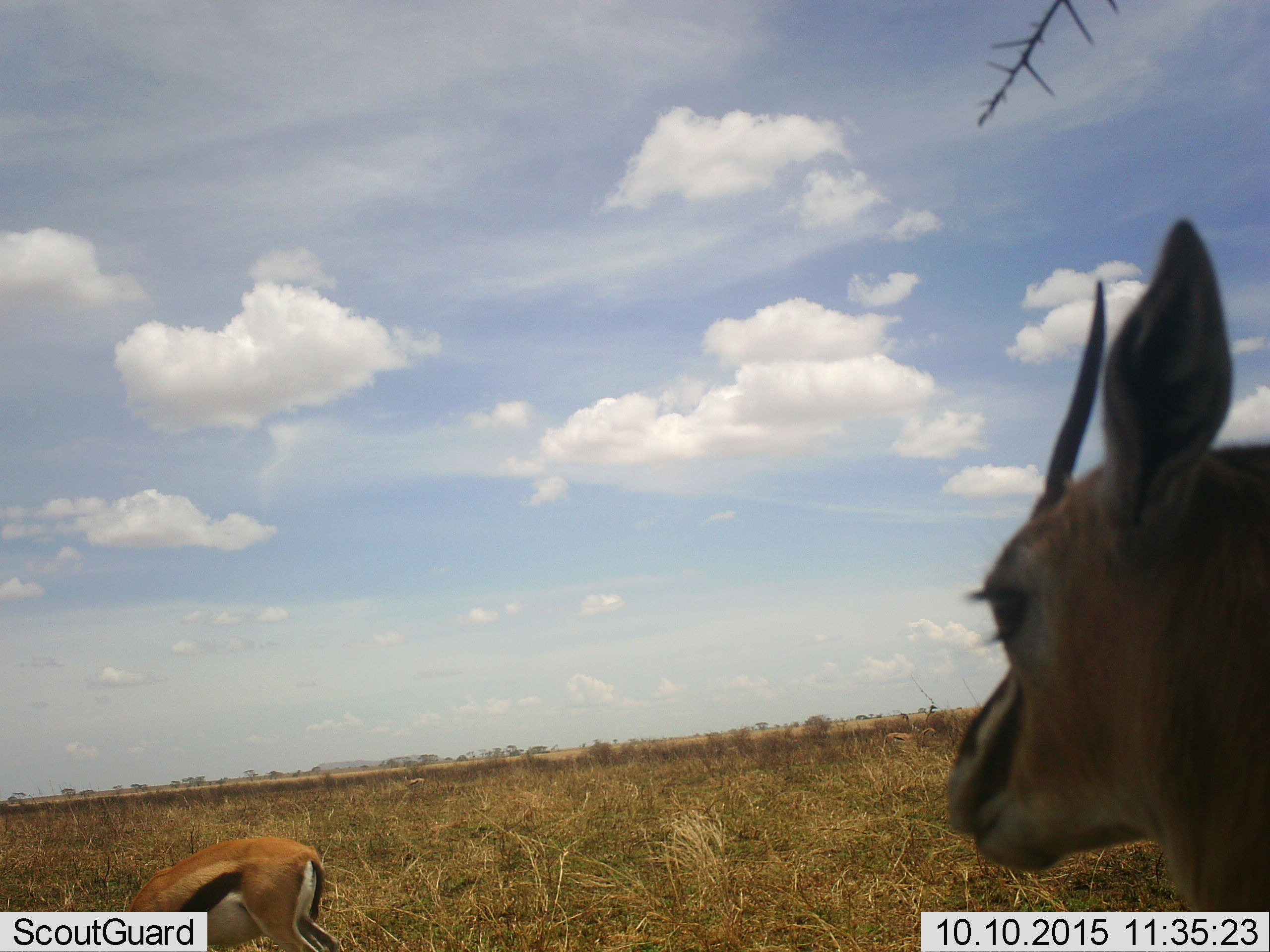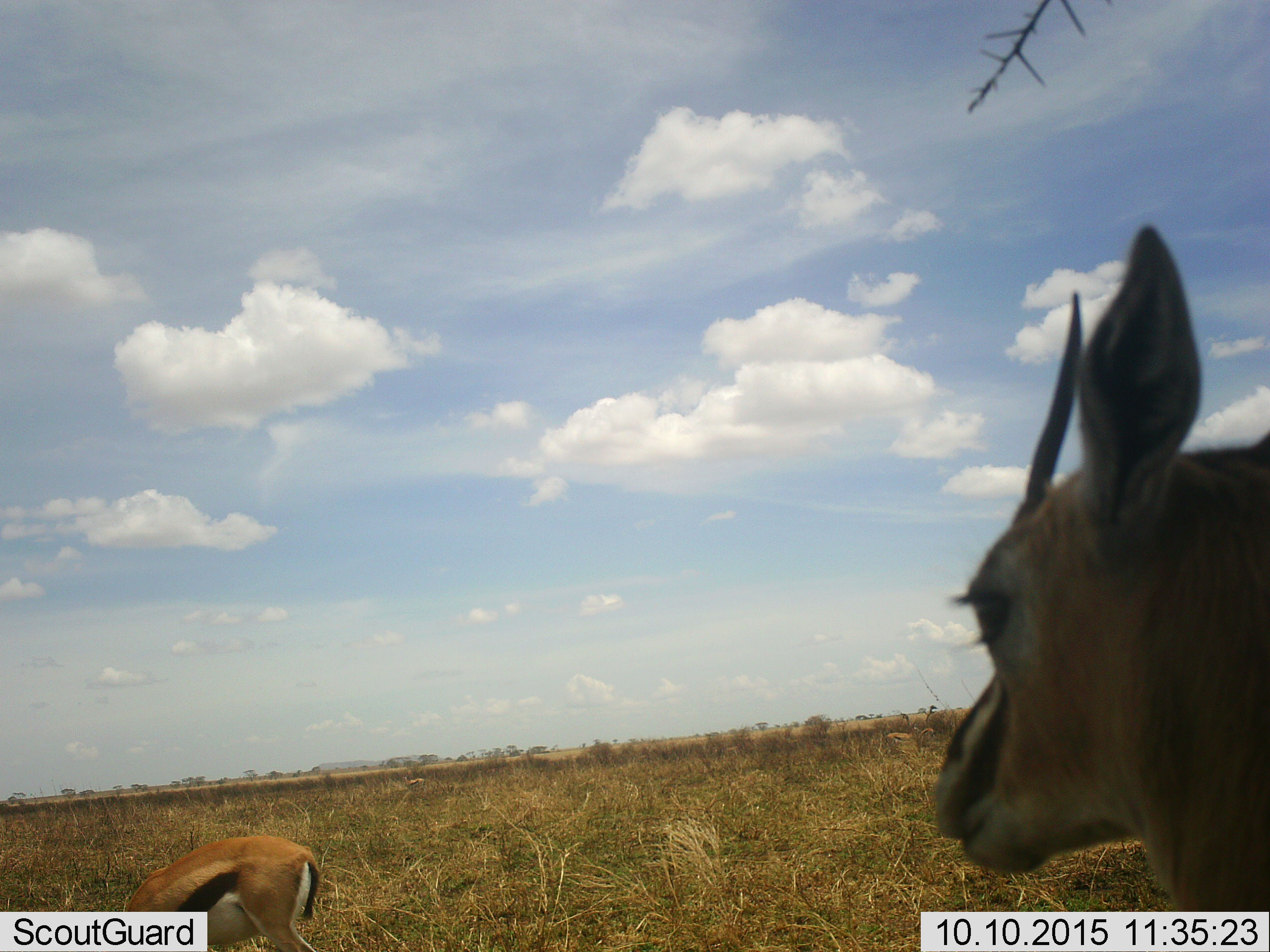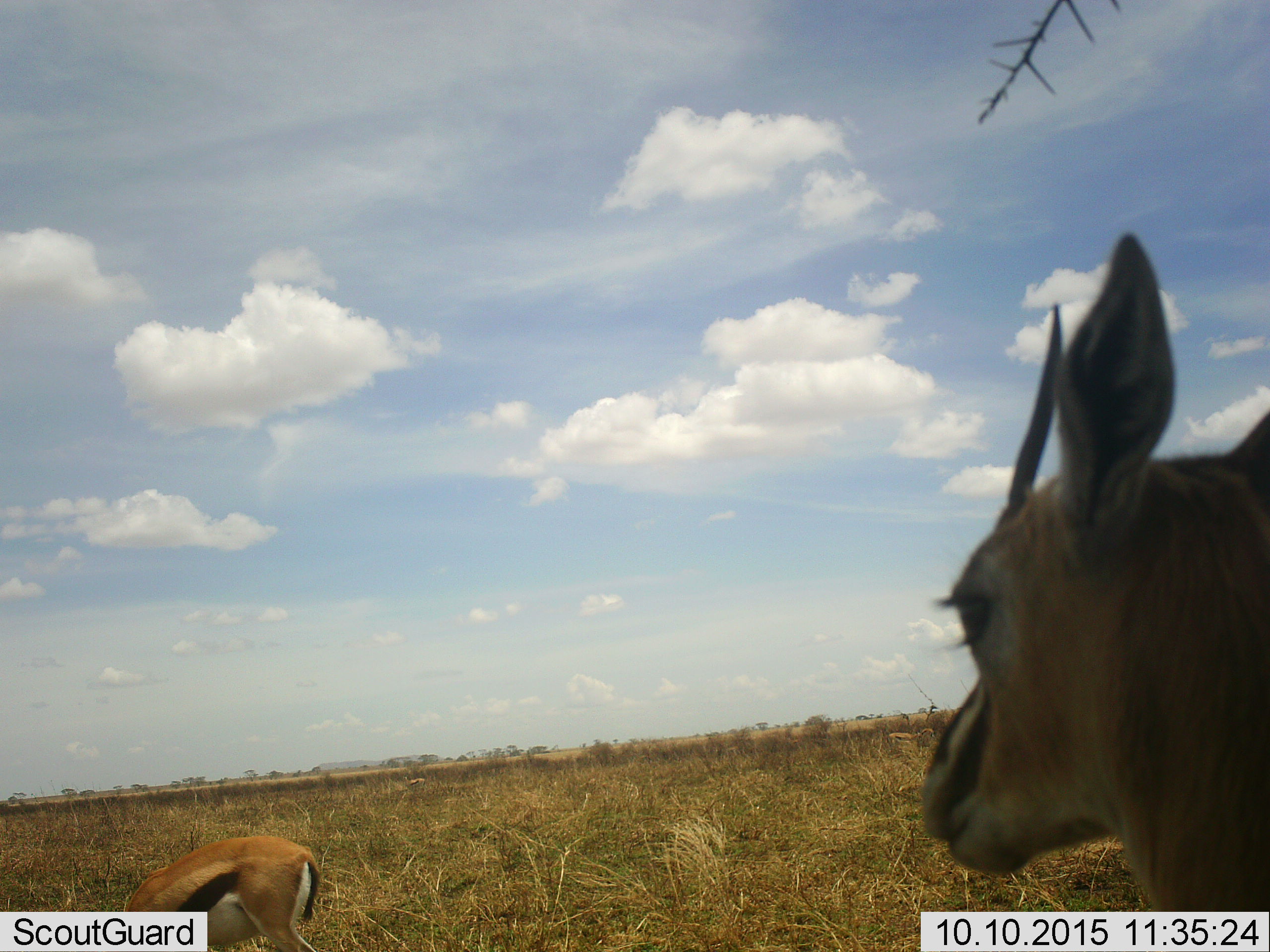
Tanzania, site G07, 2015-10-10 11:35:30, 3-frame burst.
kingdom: Animalia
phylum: Chordata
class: Mammalia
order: Artiodactyla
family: Bovidae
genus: Eudorcas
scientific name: Eudorcas thomsonii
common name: thomson's gazelle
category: gazellethomsons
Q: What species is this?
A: Gazellethomsons (thomson's gazelle) (Eudorcas thomsonii).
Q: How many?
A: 5.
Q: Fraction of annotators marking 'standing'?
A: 100%.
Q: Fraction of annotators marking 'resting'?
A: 0%.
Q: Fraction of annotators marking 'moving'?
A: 10%.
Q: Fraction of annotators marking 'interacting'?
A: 0%.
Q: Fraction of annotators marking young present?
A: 0%.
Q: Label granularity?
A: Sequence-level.